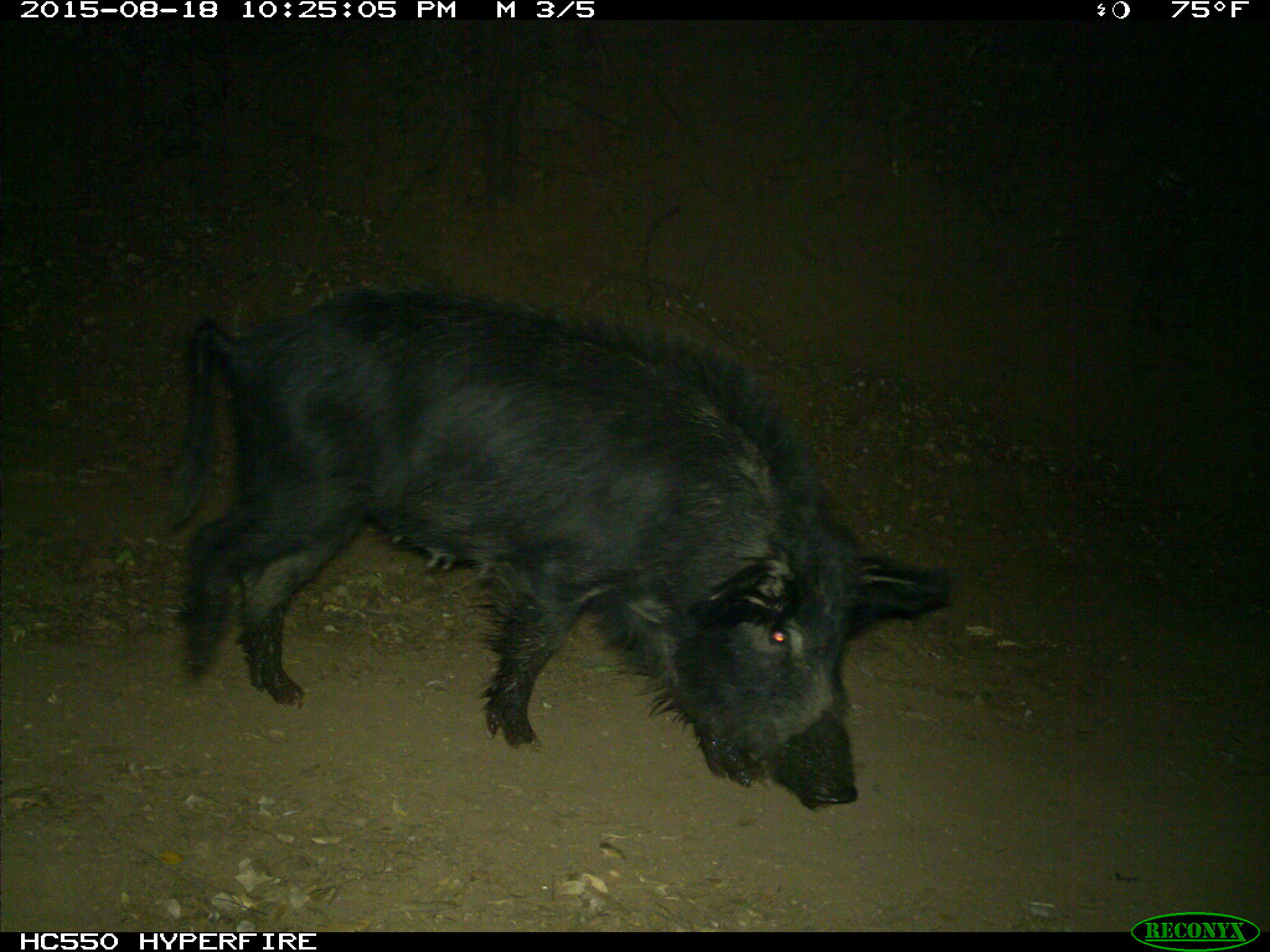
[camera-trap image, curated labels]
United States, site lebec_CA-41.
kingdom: Animalia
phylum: Chordata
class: Mammalia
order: Artiodactyla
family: Suidae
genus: Sus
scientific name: Sus scrofa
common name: wild boar